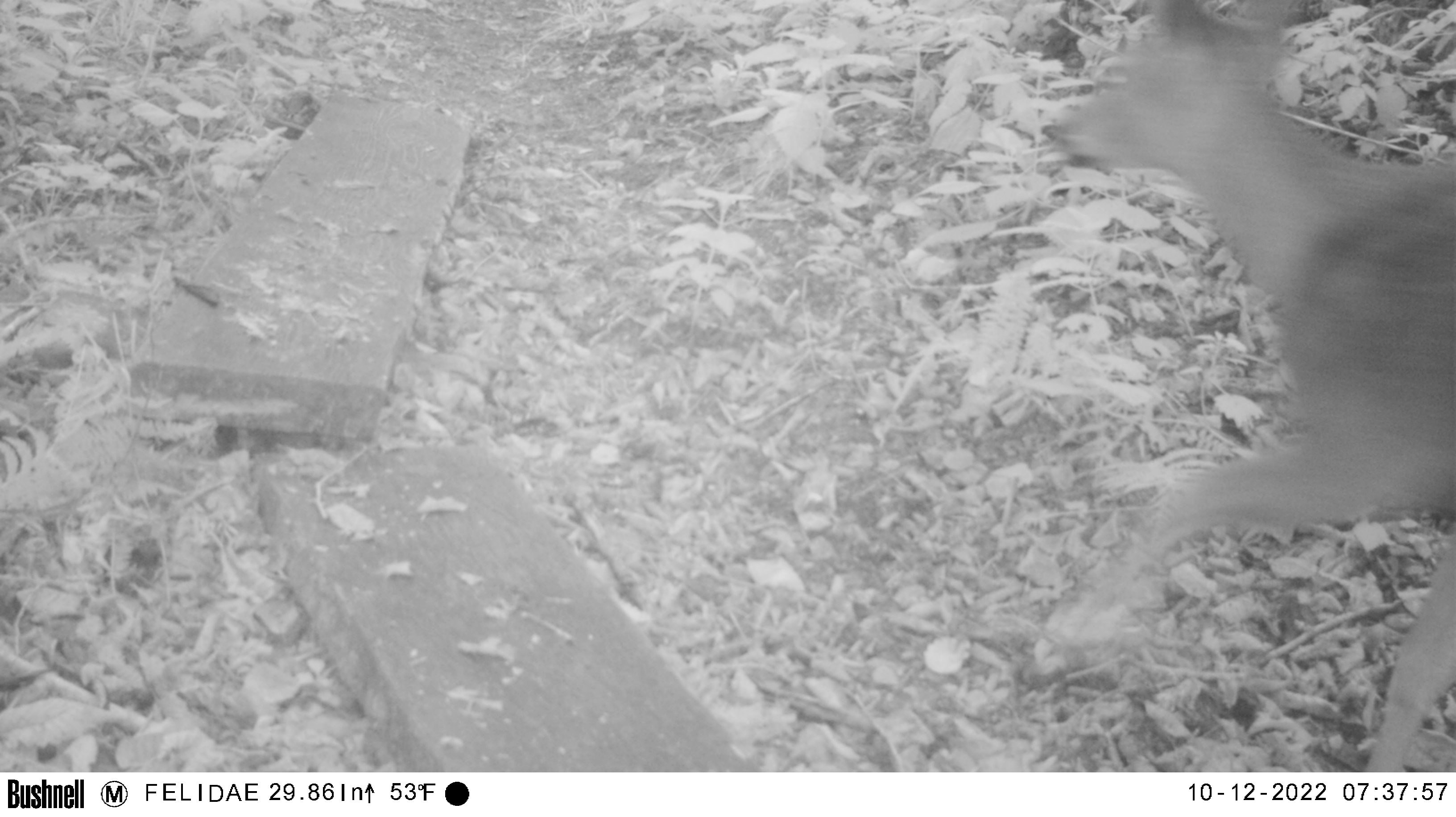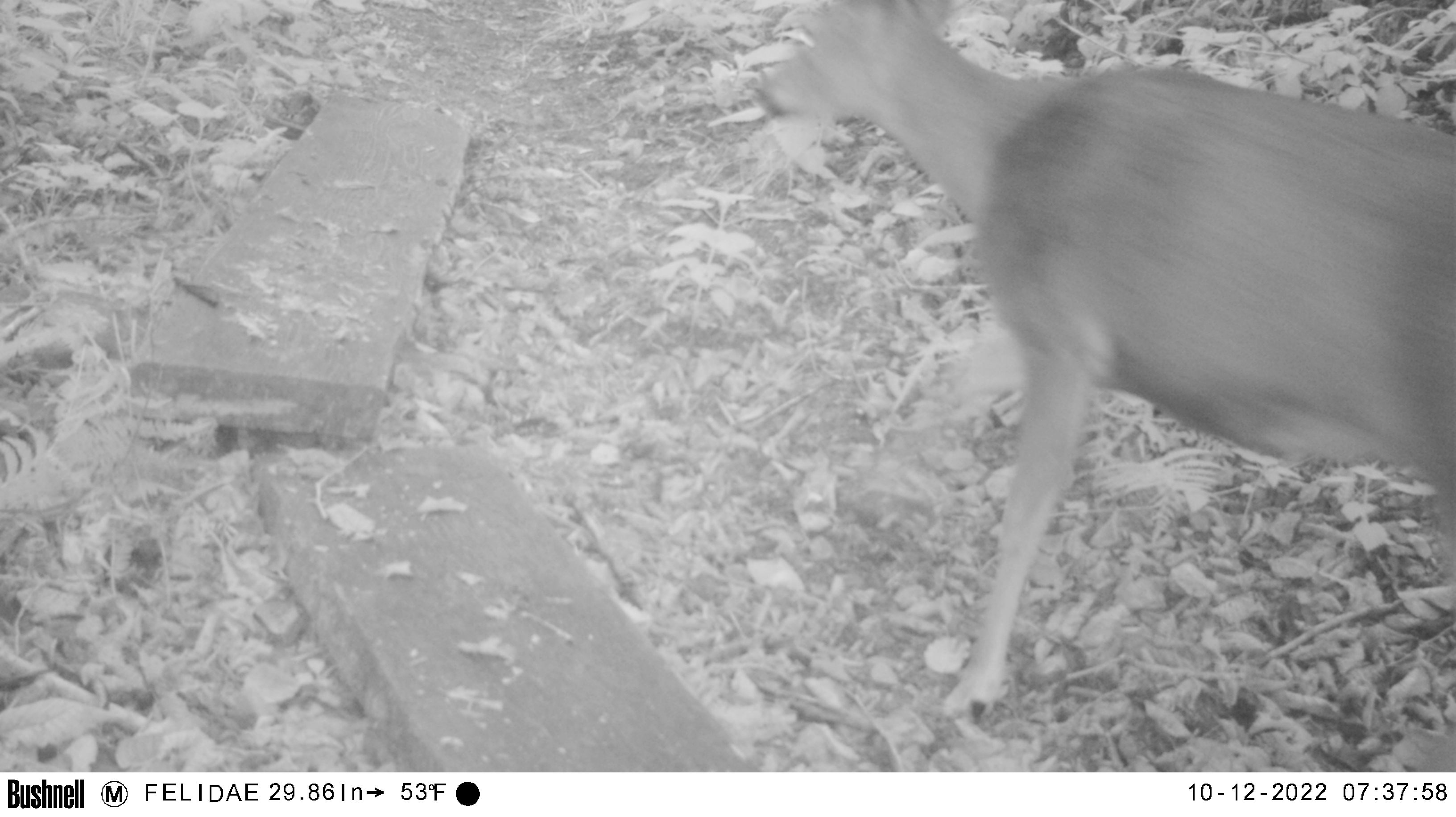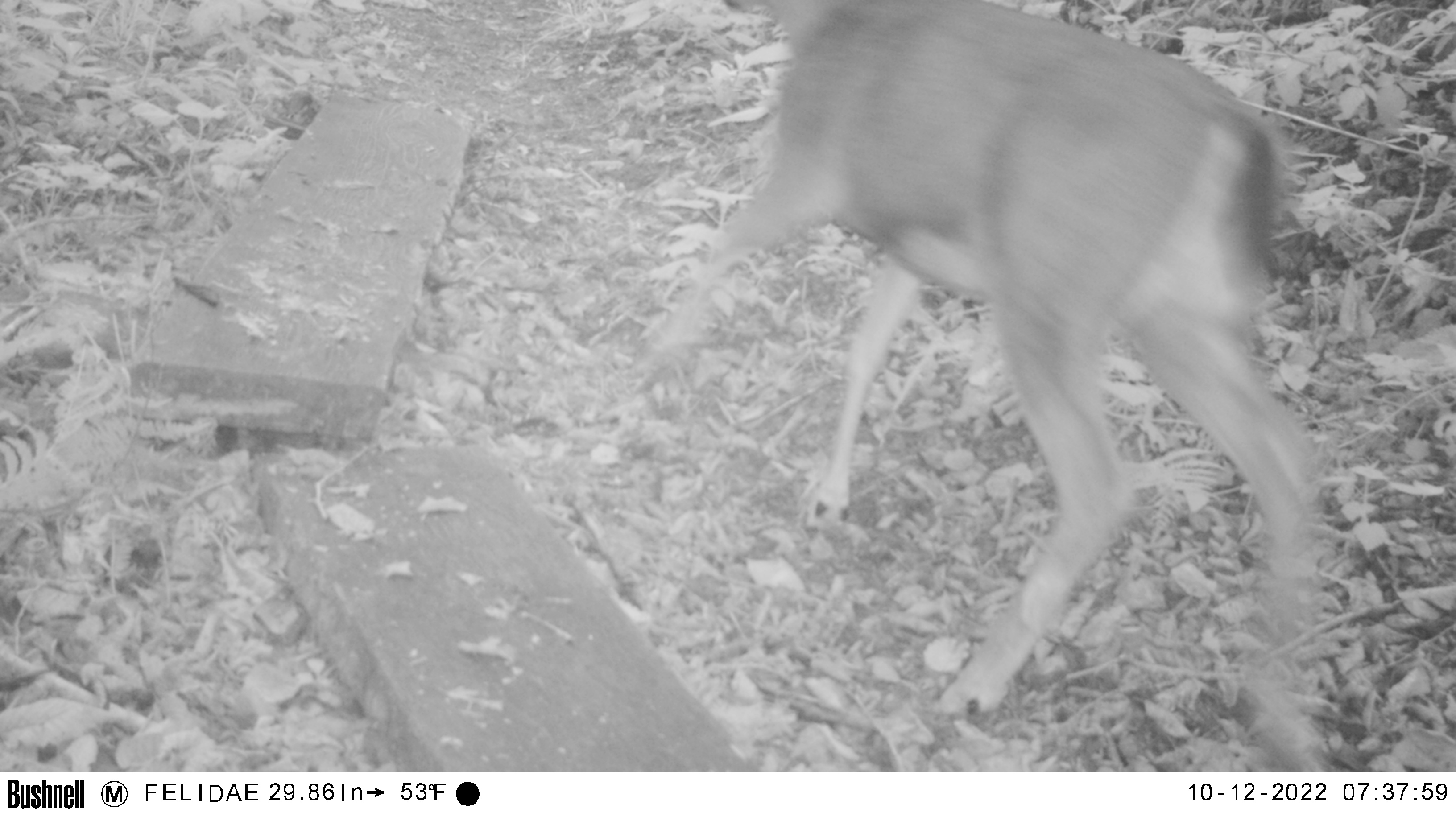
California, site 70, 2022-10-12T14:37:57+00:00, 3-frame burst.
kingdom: Animalia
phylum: Chordata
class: Mammalia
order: Artiodactyla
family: Cervidae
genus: Odocoileus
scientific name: Odocoileus hemionus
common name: mule deer